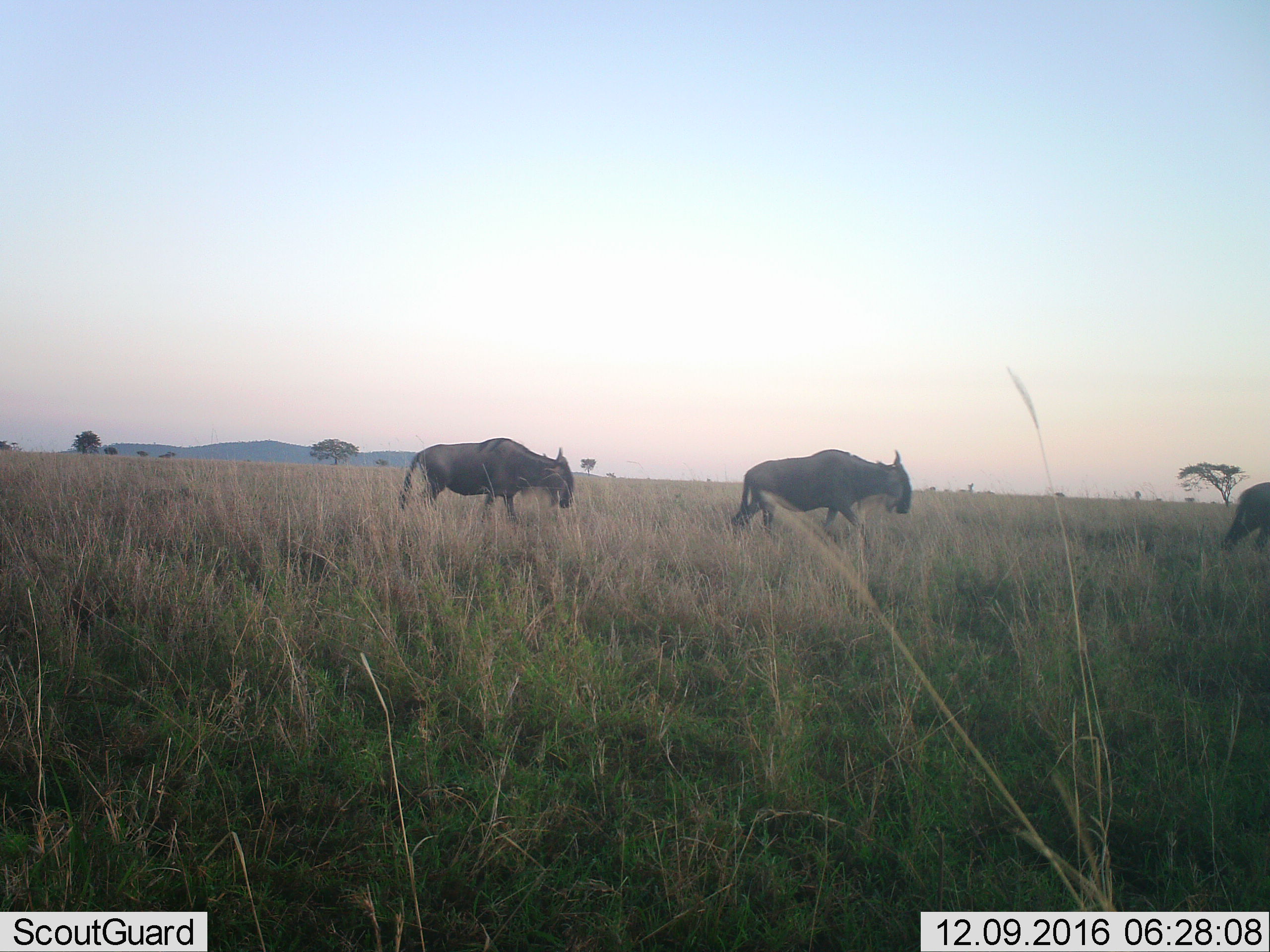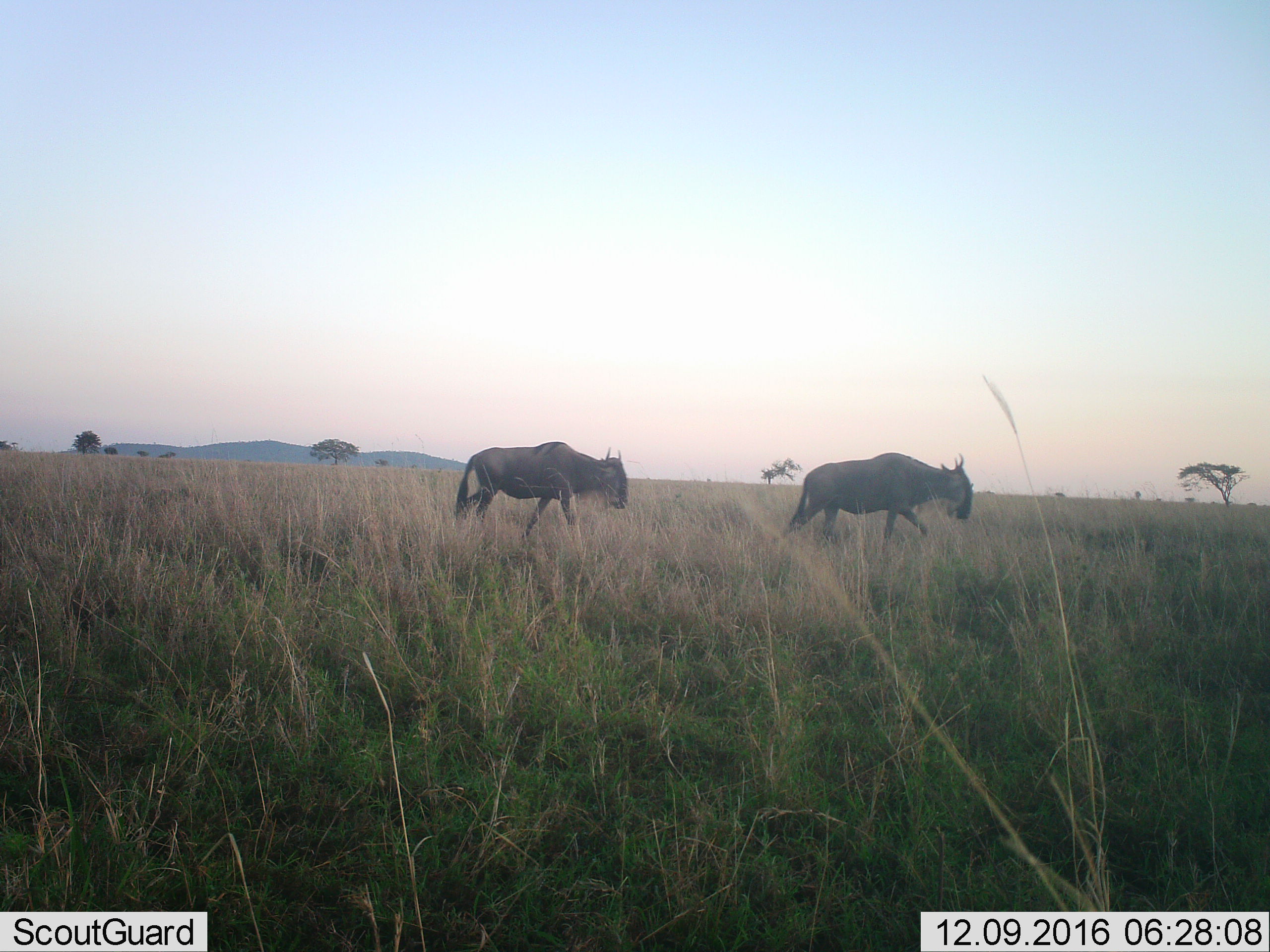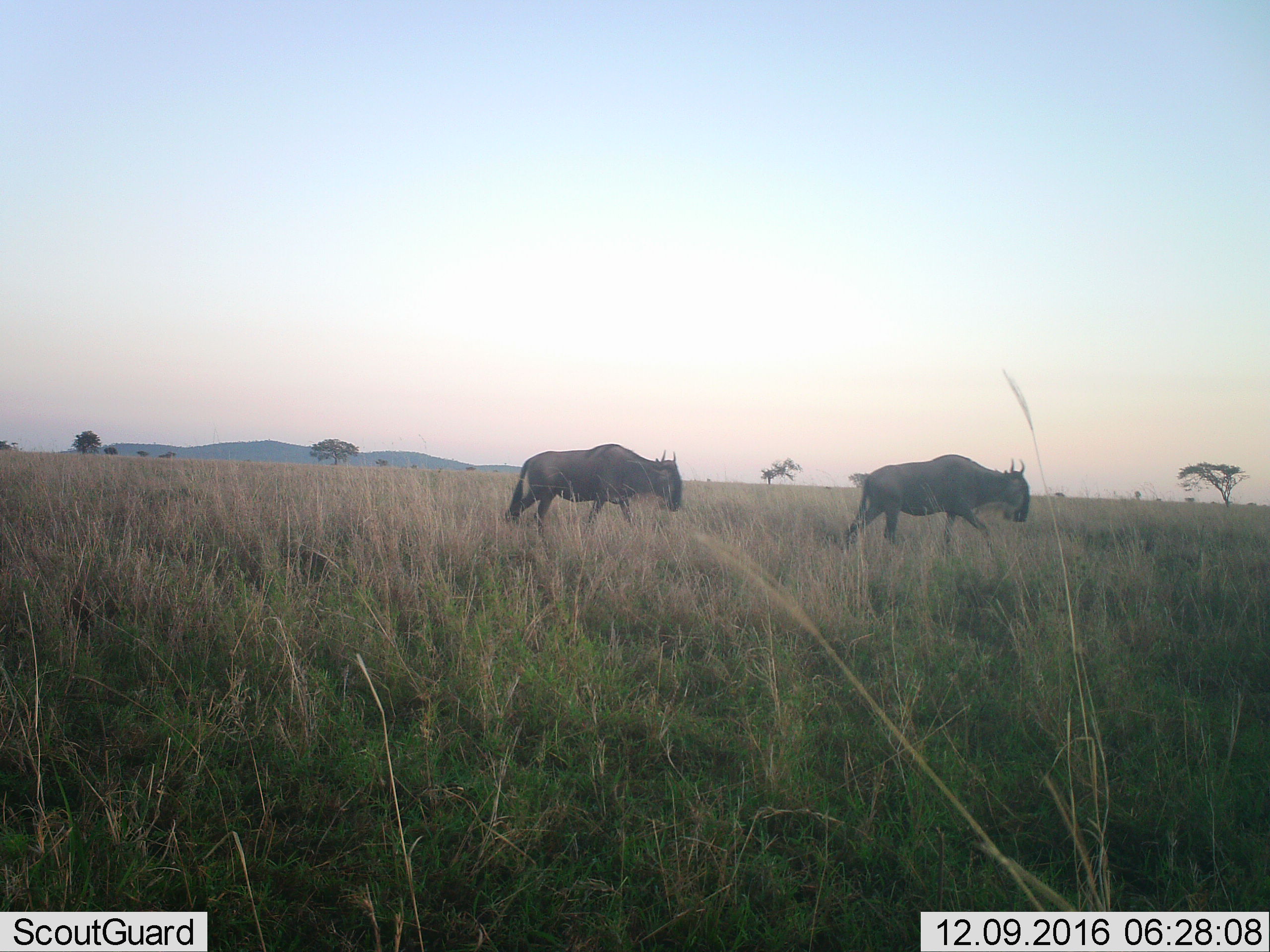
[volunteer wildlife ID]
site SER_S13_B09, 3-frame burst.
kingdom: Animalia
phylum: Chordata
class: Mammalia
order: Artiodactyla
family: Bovidae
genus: Connochaetes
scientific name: Connochaetes taurinus taurinus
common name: blue wildebeest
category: wildebeestblue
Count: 3.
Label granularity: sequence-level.